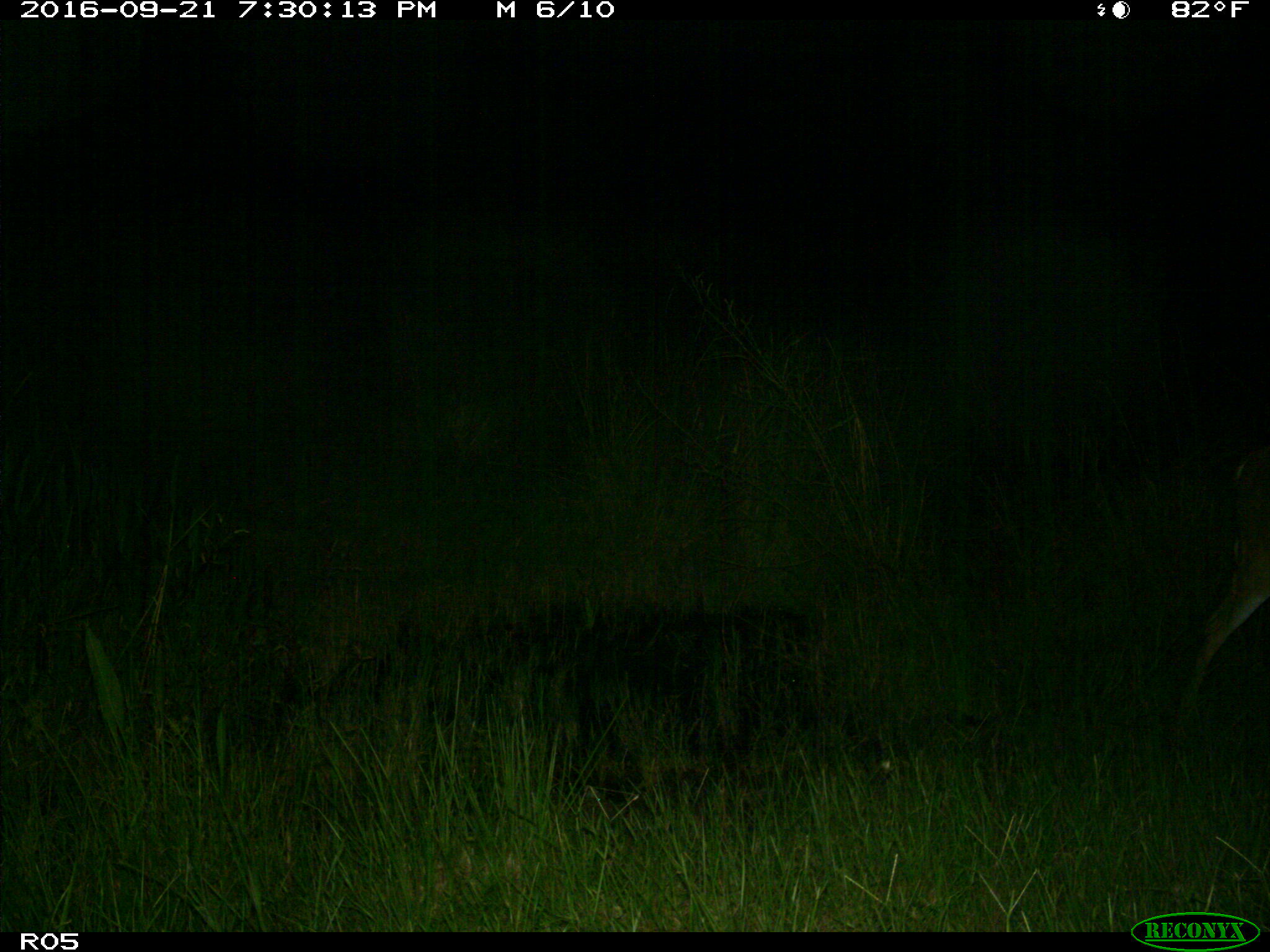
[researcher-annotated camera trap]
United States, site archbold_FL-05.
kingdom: Animalia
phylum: Chordata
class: Mammalia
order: Artiodactyla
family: Cervidae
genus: Odocoileus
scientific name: Odocoileus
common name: deer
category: unidentified deer